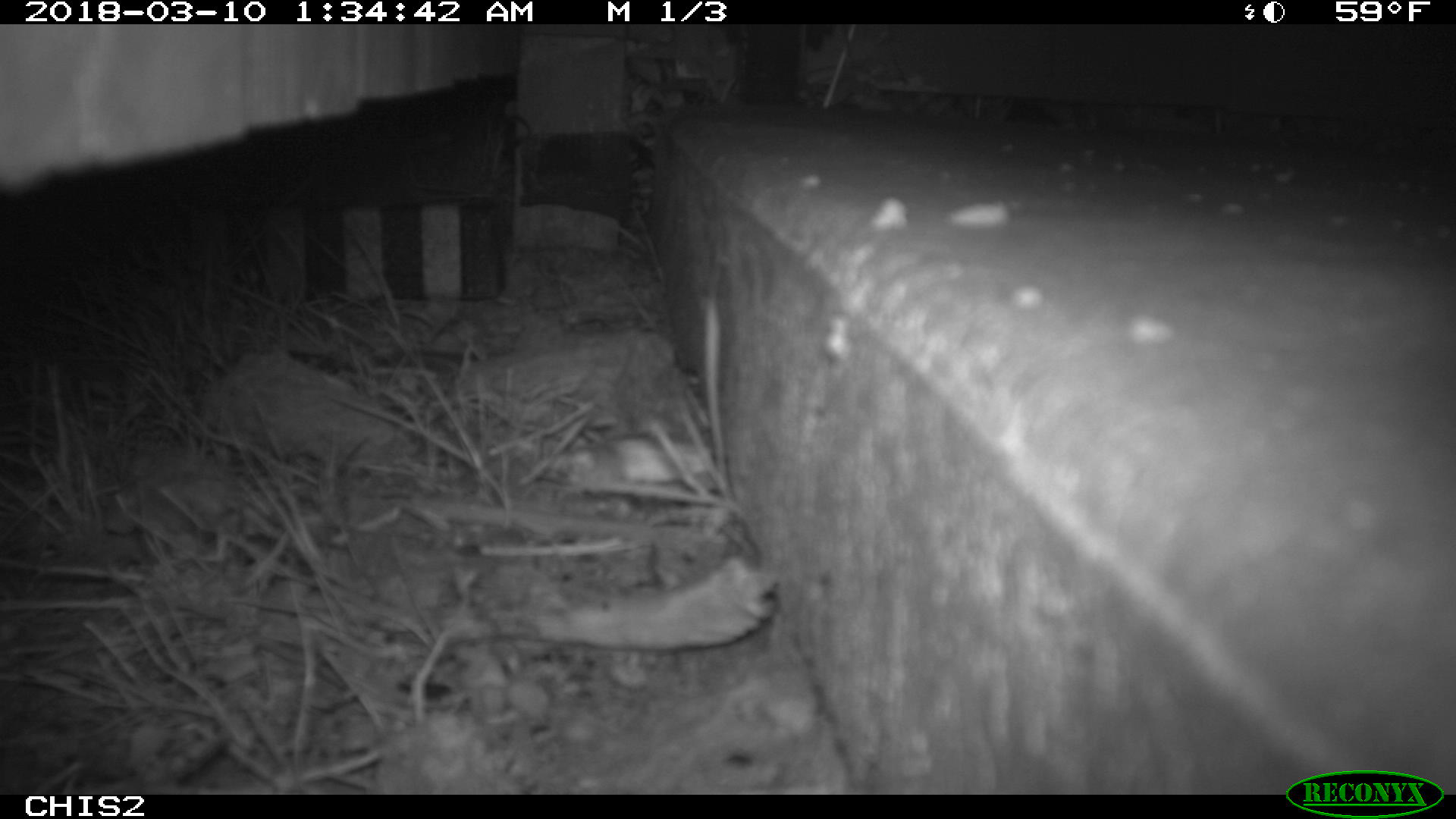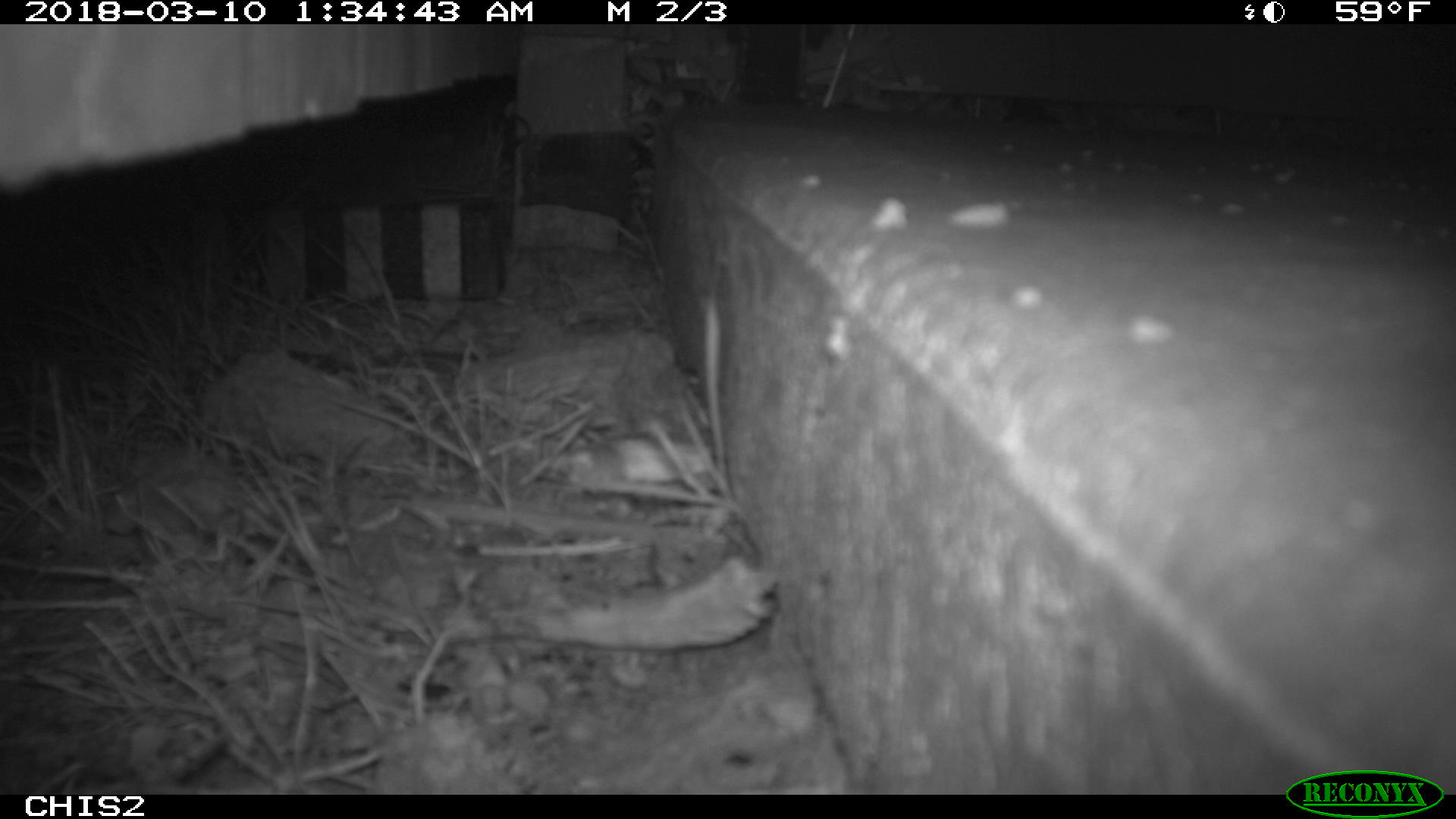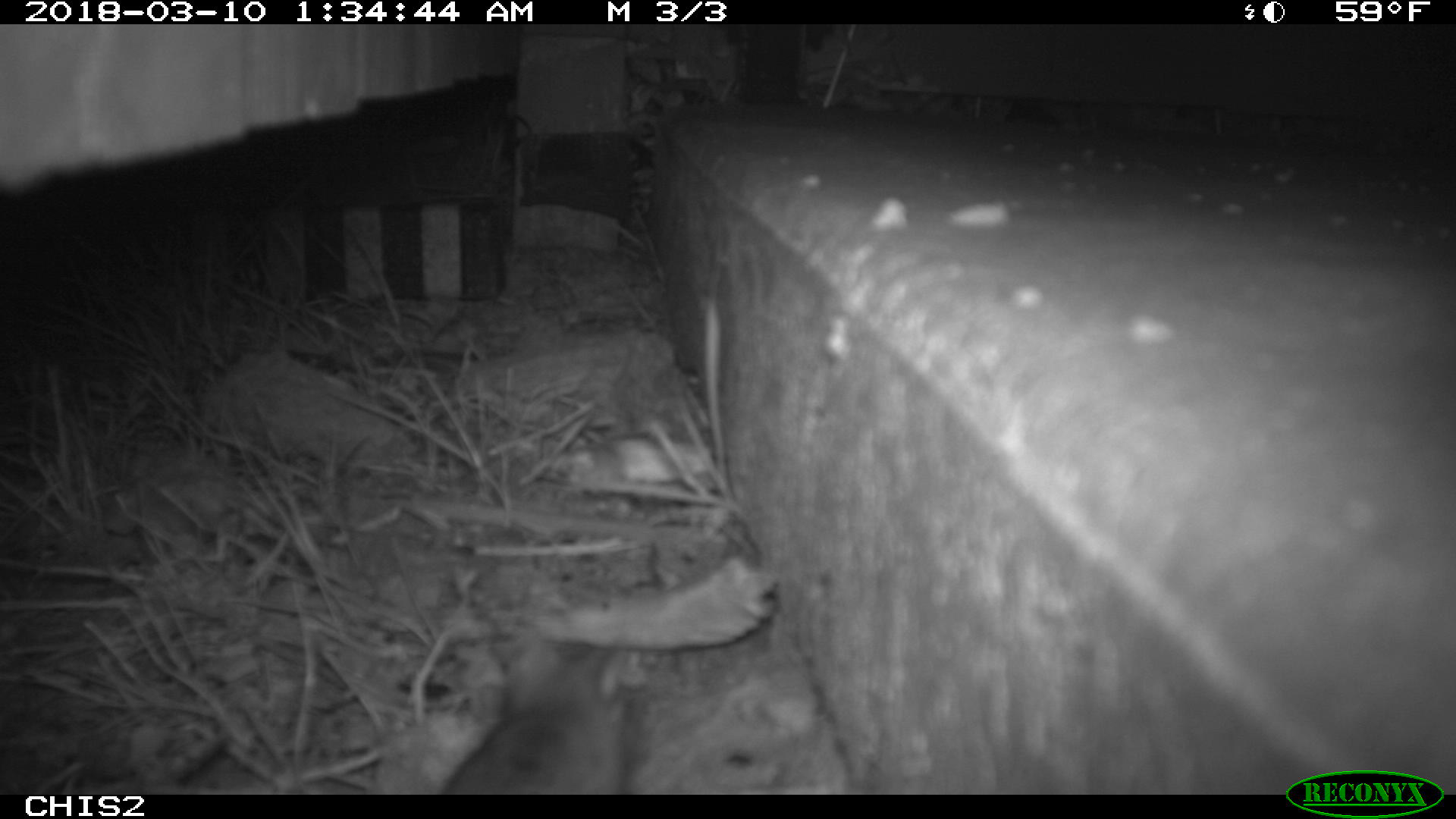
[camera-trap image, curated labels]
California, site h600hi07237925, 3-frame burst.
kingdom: Animalia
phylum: Chordata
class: Mammalia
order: Rodentia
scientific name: Rodentia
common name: rodent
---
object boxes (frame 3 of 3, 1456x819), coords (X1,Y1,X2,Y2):
rodent: (441,651,640,793)